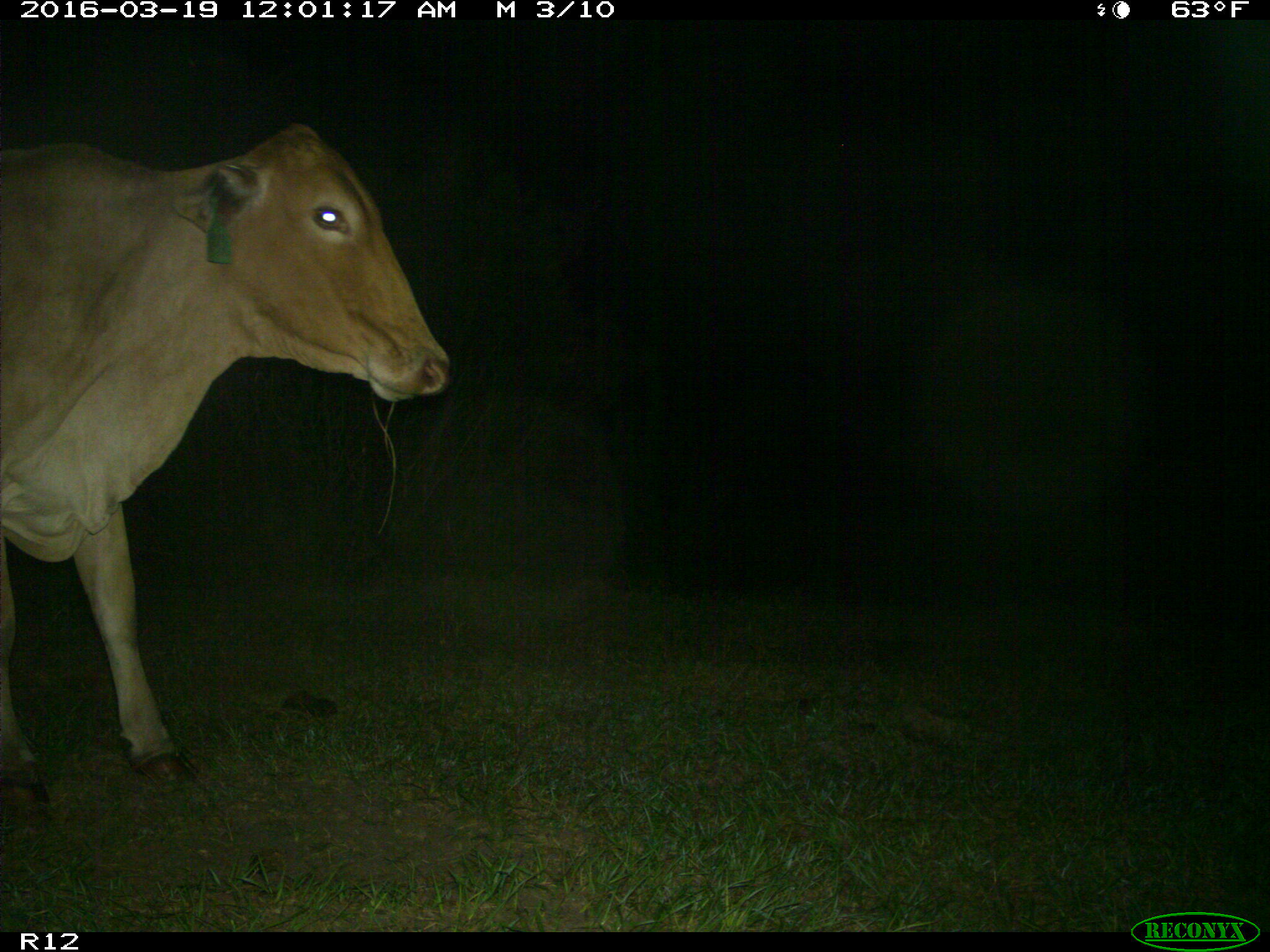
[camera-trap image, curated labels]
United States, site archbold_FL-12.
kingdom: Animalia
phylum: Chordata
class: Mammalia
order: Artiodactyla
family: Bovidae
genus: Bos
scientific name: Bos taurus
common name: domestic cow